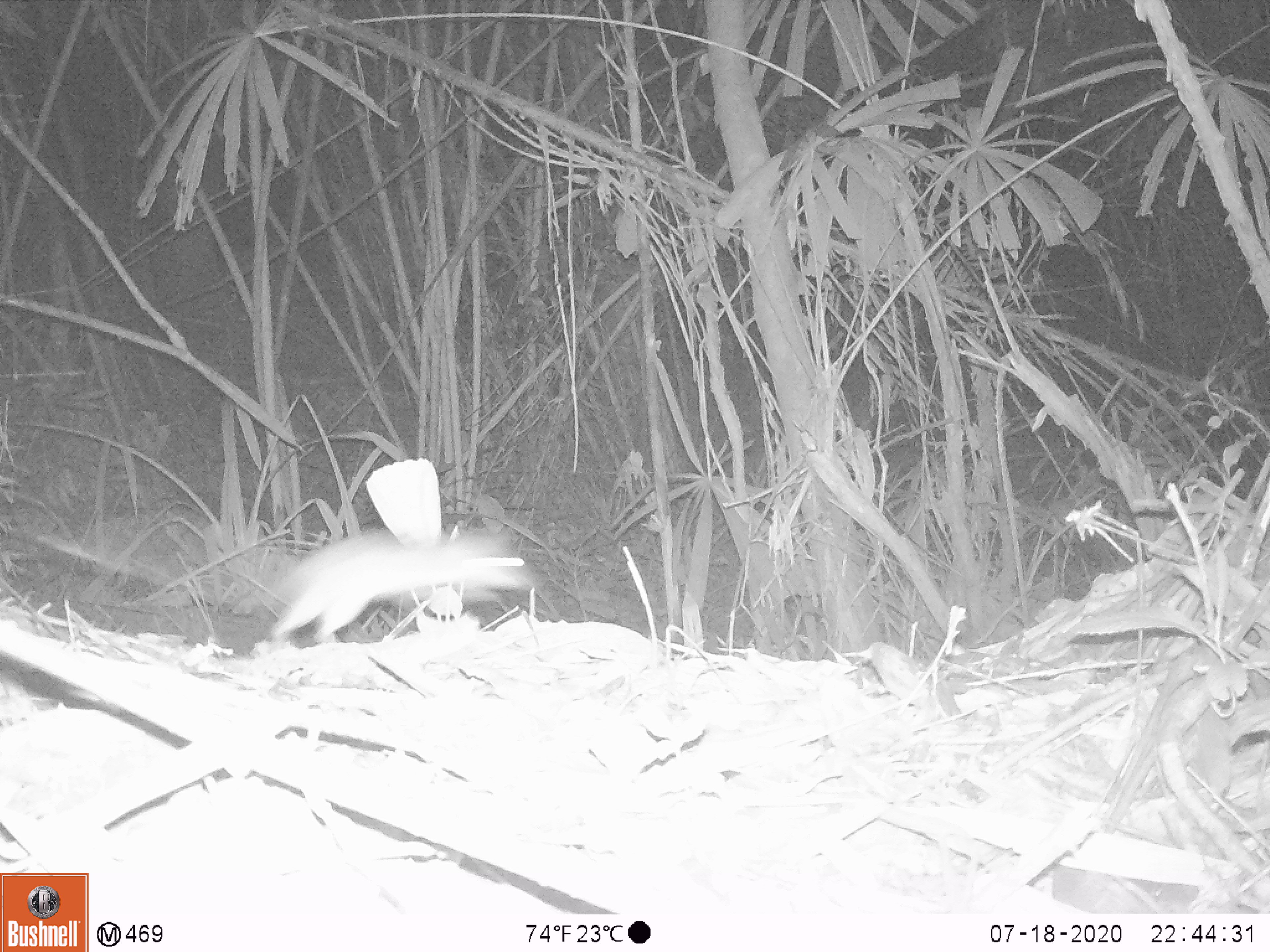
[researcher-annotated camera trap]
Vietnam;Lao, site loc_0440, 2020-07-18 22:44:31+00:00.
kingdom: Animalia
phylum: Chordata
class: Mammalia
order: Rodentia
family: Muridae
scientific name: Muridae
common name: old-world mice and rats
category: unidentified murid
Unidentified murid (old-world mice and rats) (Muridae). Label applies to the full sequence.